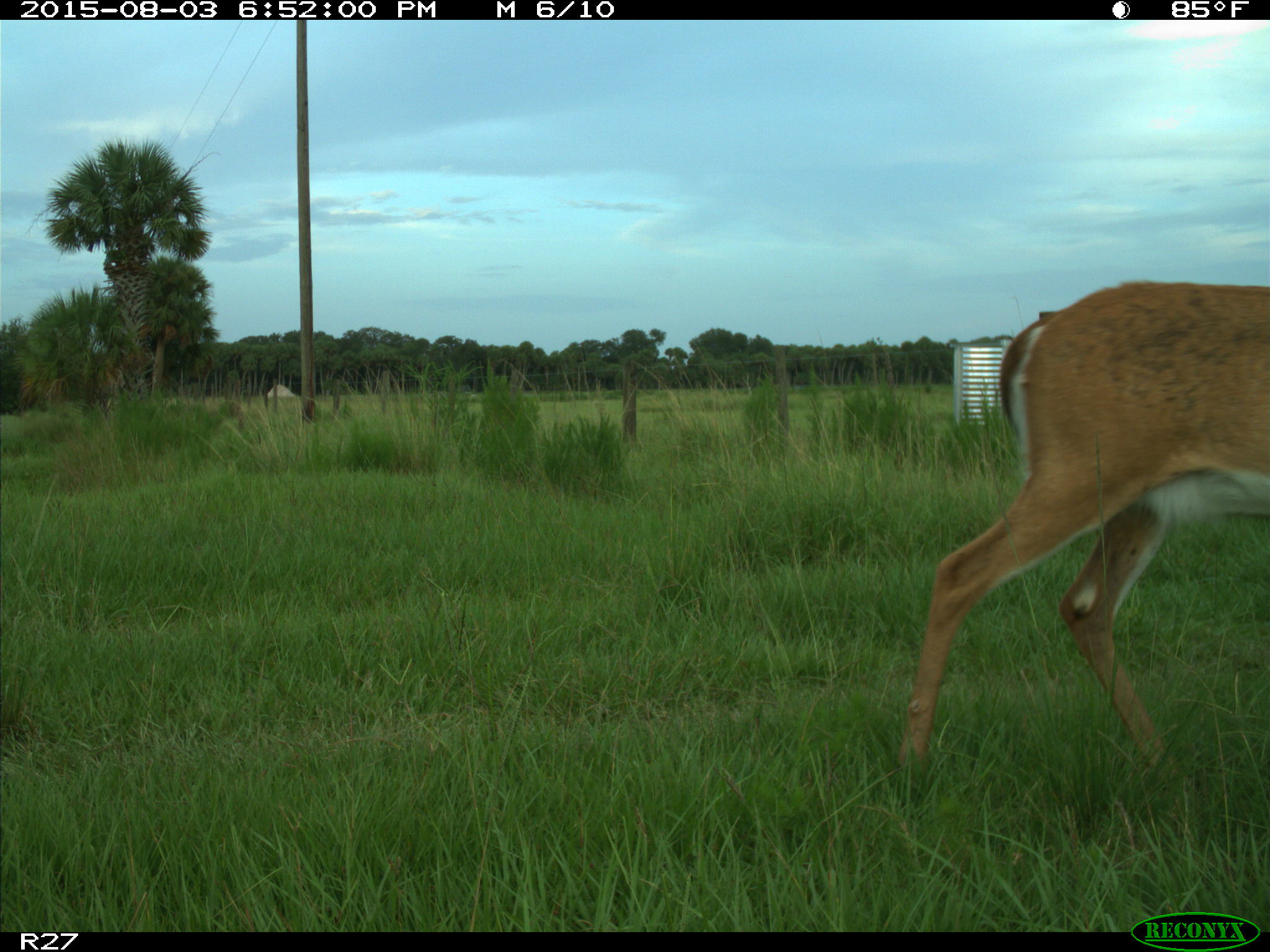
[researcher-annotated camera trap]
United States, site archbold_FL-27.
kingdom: Animalia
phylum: Chordata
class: Mammalia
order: Artiodactyla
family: Cervidae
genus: Odocoileus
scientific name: Odocoileus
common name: deer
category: unidentified deer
Unidentified deer (deer) (Odocoileus).